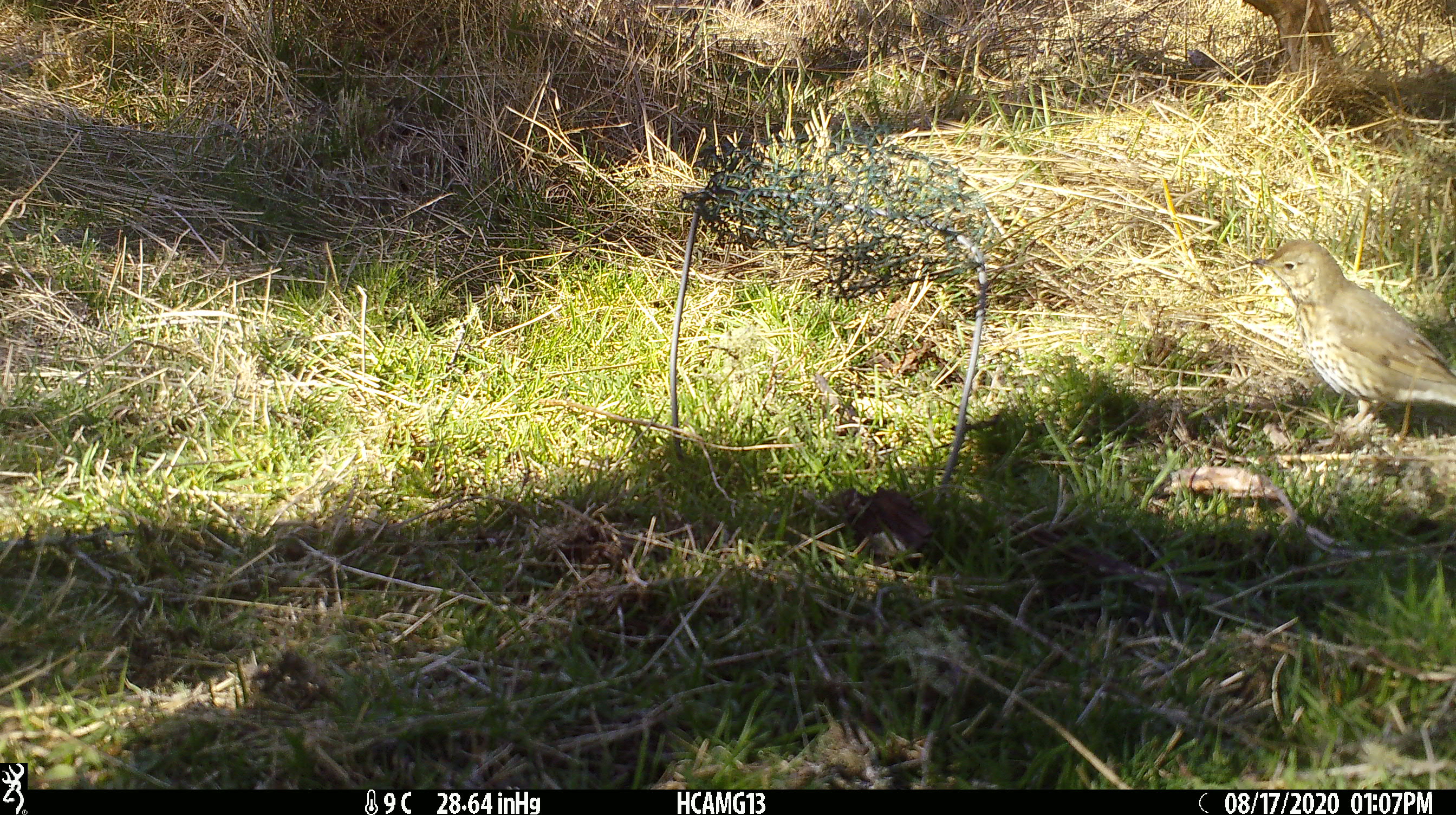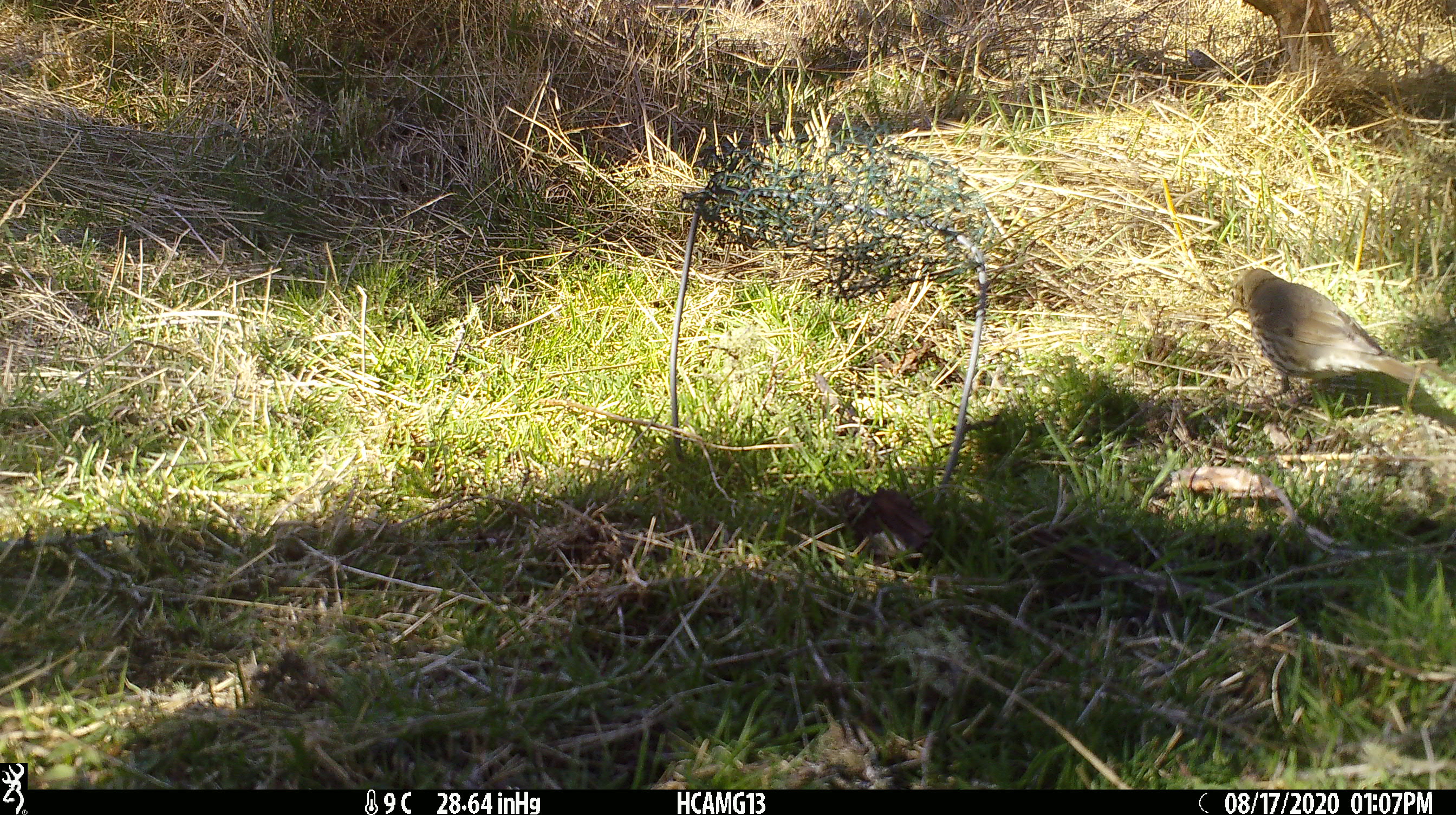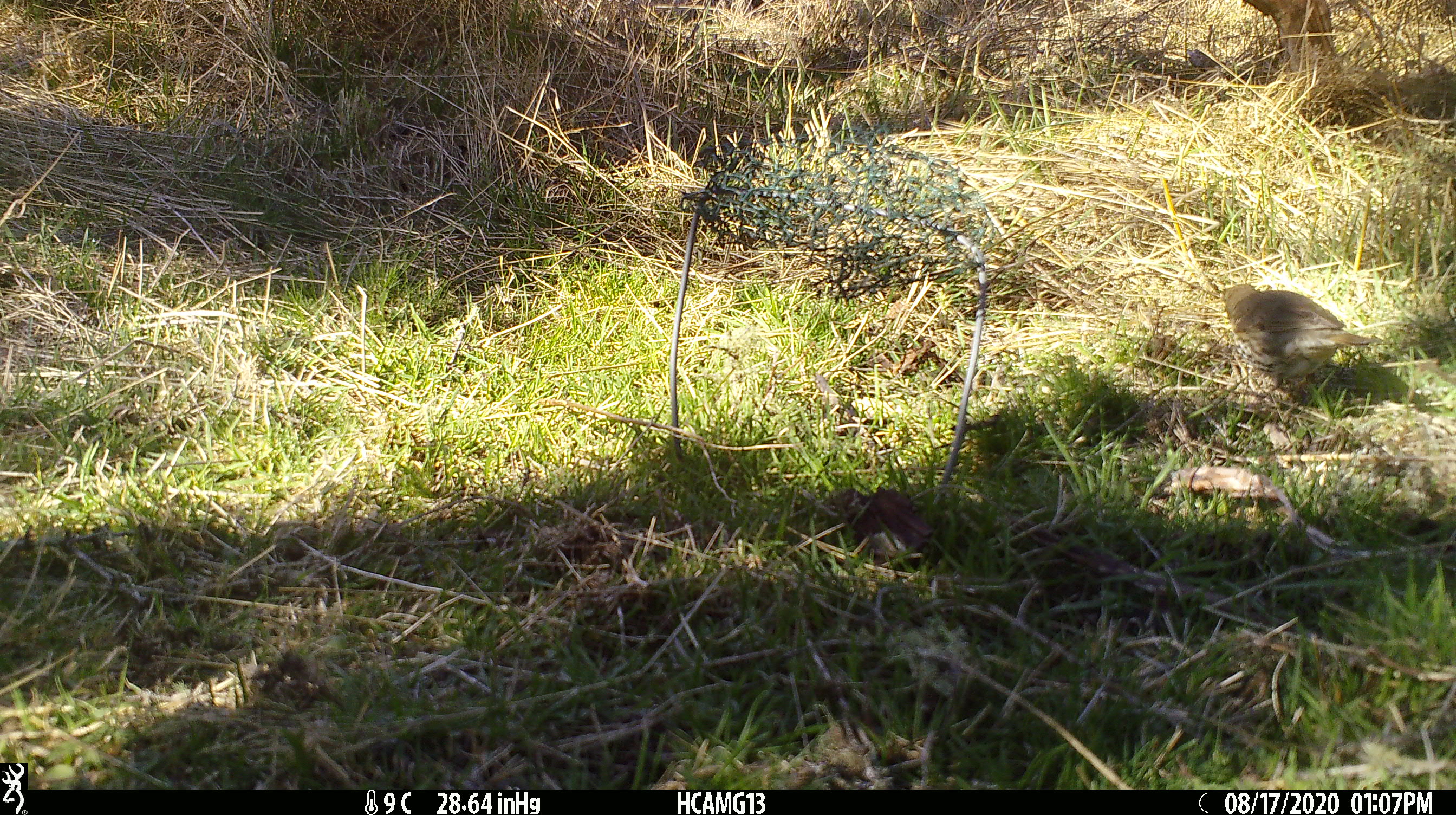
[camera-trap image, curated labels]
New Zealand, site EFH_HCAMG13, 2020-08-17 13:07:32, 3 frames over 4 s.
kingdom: Animalia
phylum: Chordata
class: Aves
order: Passeriformes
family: Turdidae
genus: Turdus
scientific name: Turdus philomelos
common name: song thrush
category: thrush